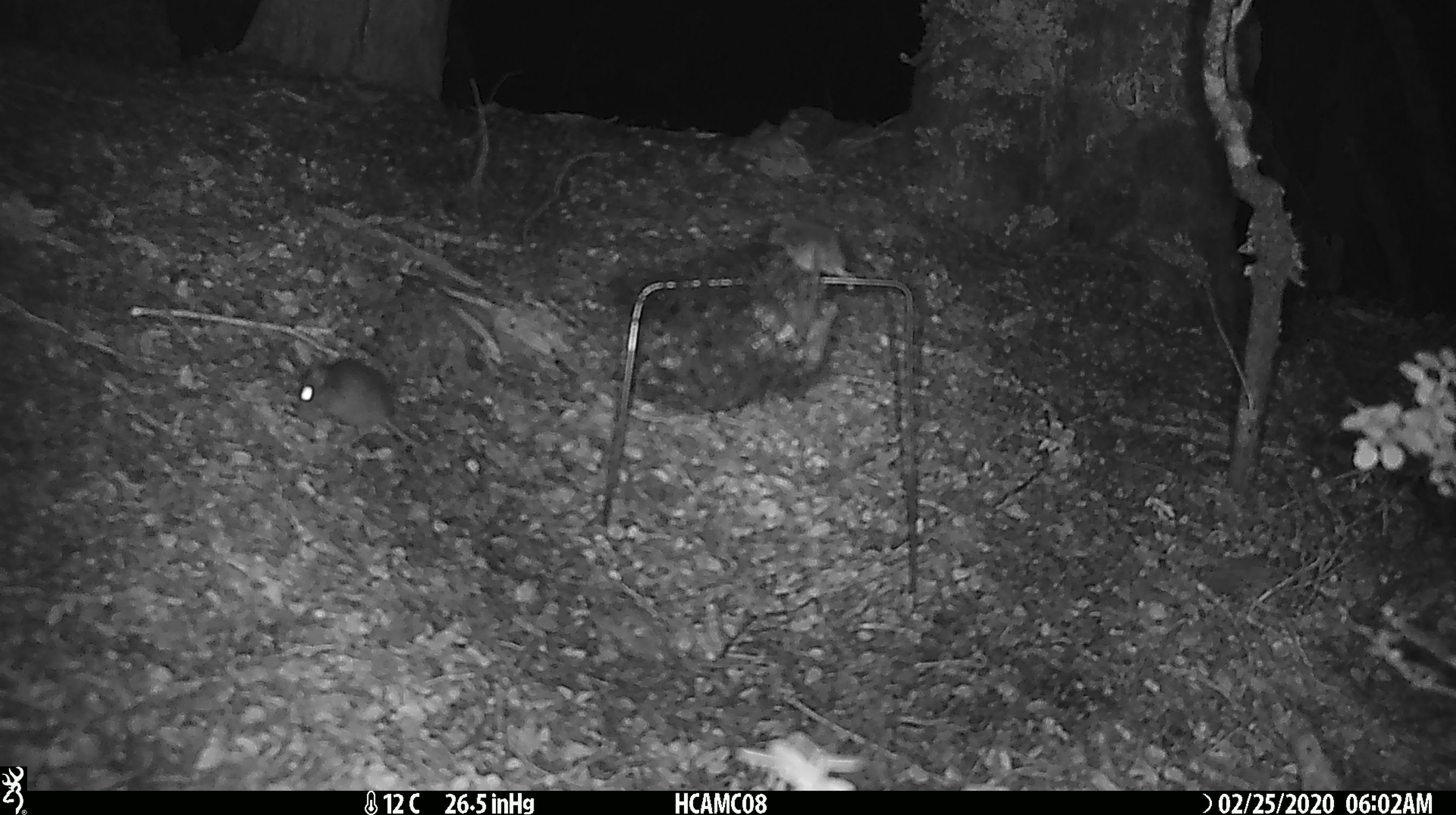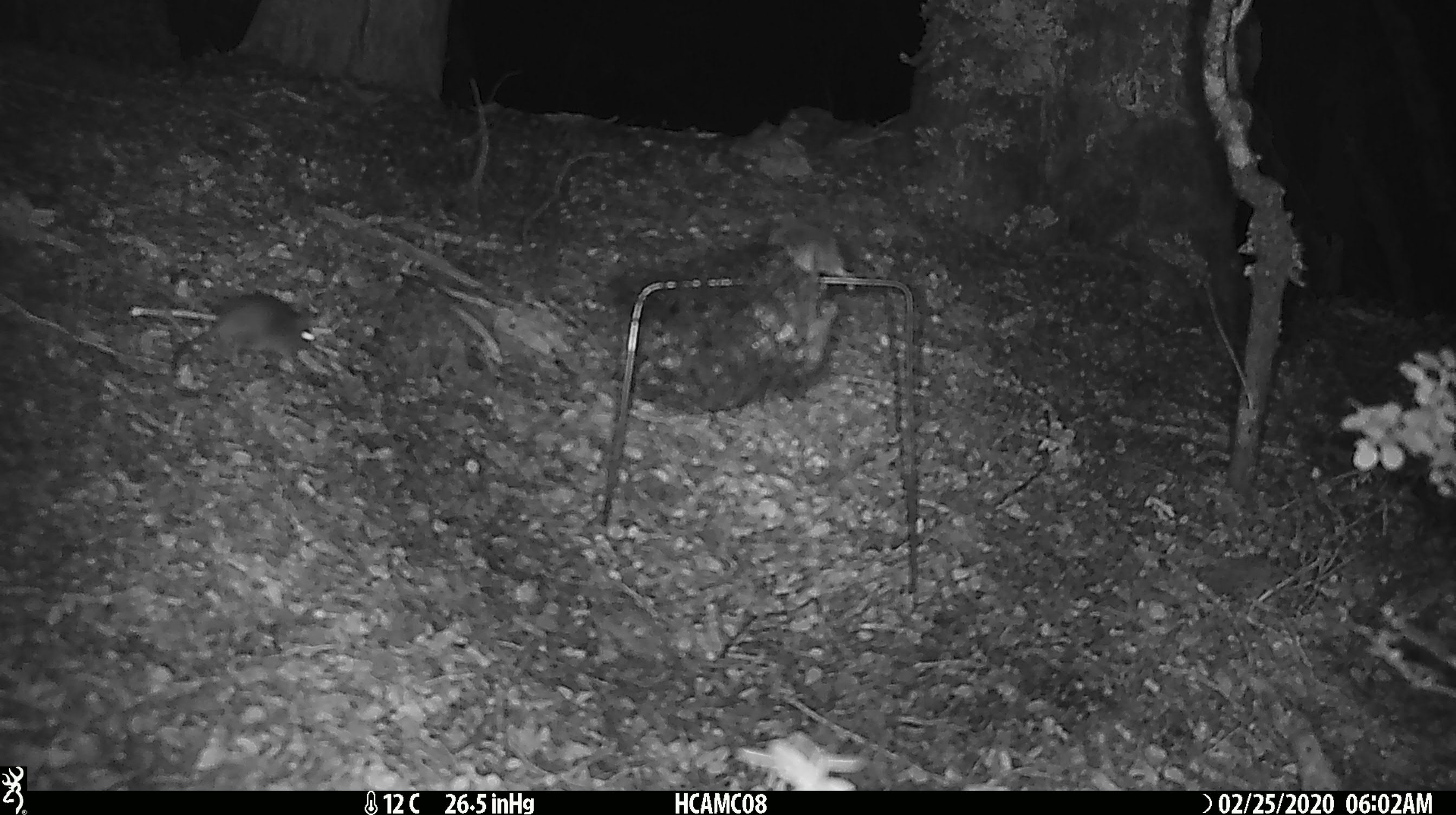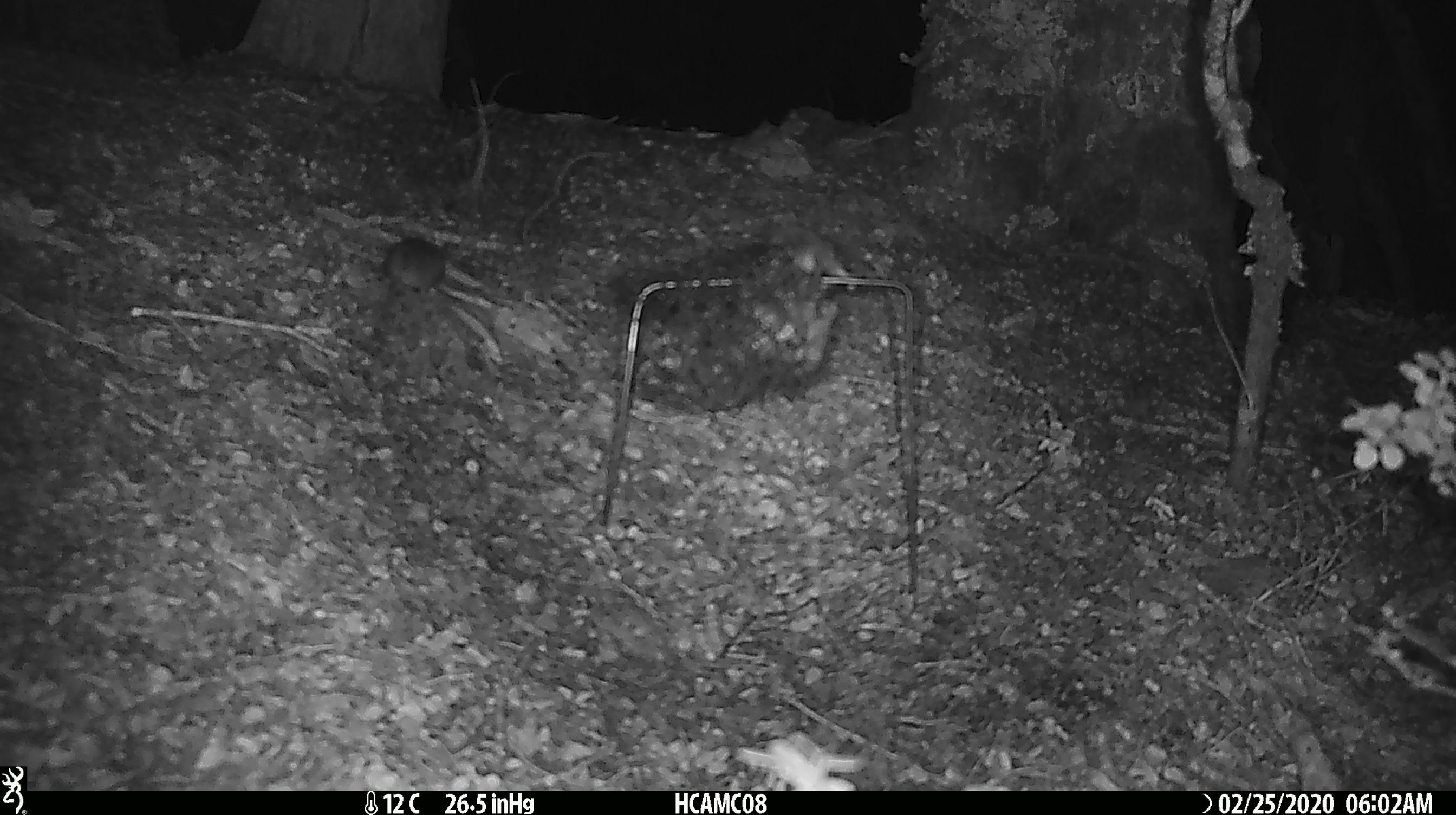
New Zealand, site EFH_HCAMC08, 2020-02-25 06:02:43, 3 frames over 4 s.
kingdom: Animalia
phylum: Chordata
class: Mammalia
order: Rodentia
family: Muridae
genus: Mus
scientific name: Mus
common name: mouse